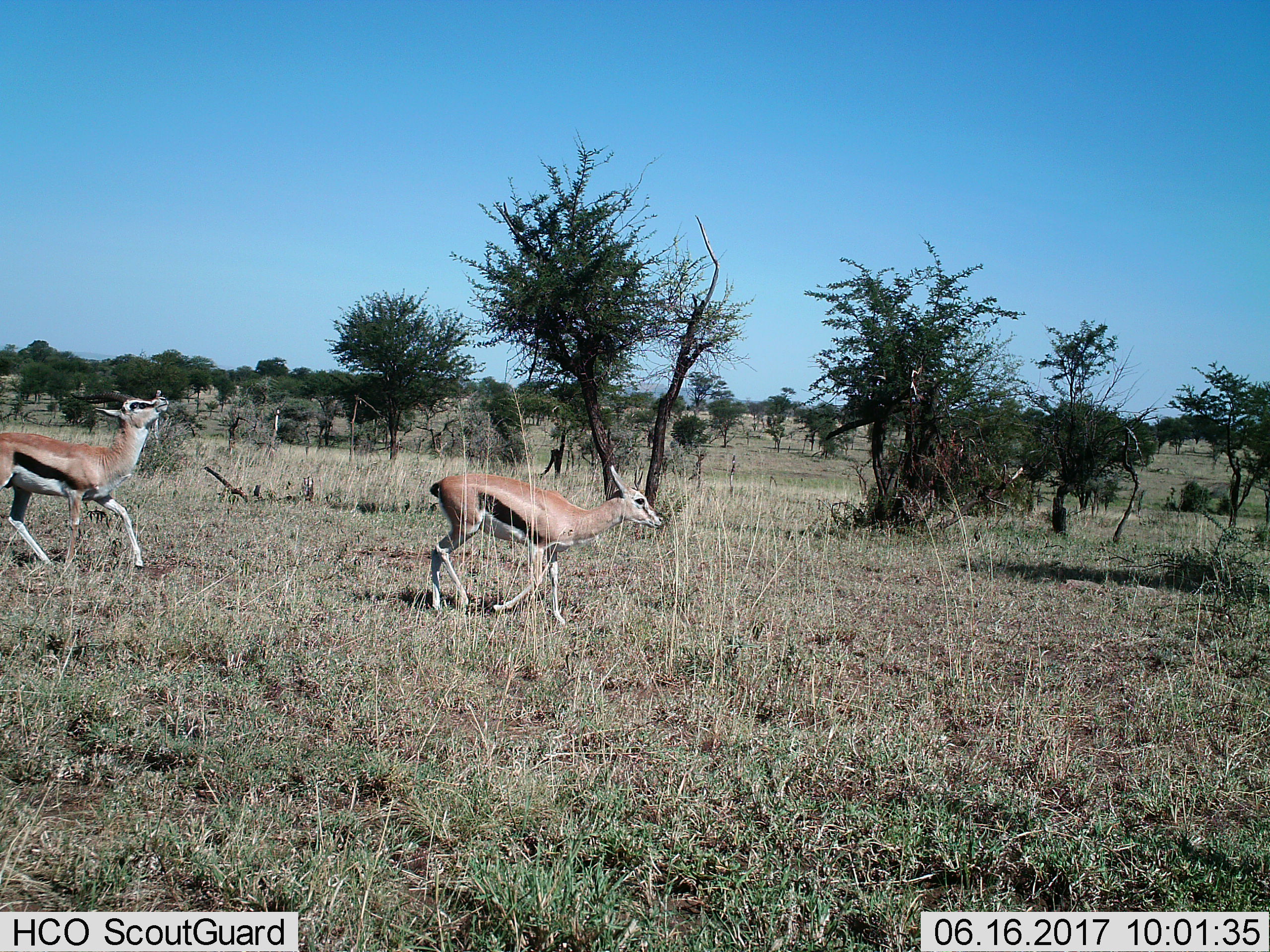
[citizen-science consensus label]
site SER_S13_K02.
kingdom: Animalia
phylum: Chordata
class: Mammalia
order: Artiodactyla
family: Bovidae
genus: Eudorcas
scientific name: Eudorcas thomsonii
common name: thomson's gazelle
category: gazellethomsons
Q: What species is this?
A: Gazellethomsons (thomson's gazelle) (Eudorcas thomsonii).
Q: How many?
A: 2.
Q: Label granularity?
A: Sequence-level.